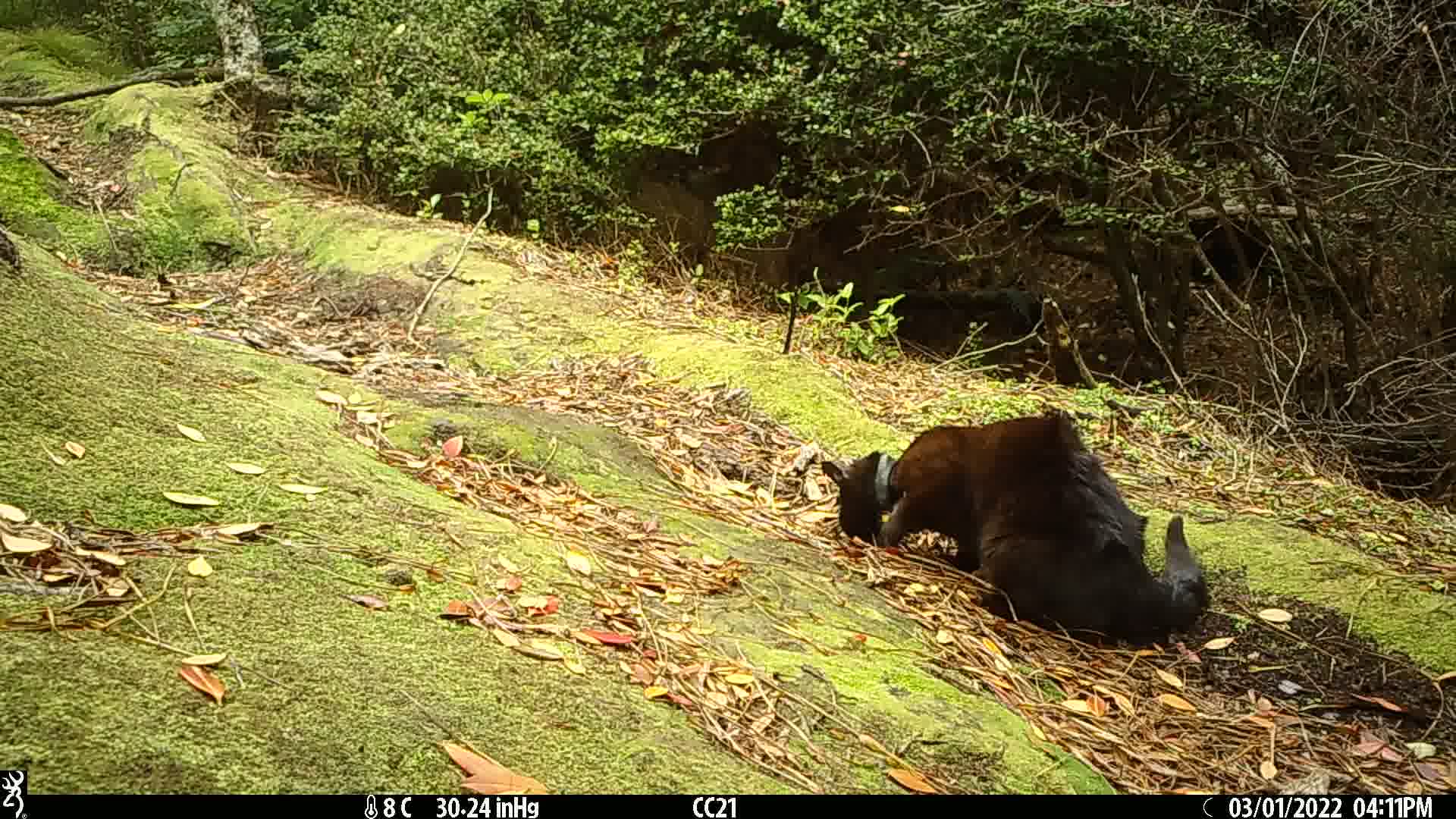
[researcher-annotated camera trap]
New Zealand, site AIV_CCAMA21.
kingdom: Animalia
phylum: Chordata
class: Mammalia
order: Carnivora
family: Felidae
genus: Felis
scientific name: Felis catus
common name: domestic cat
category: cat